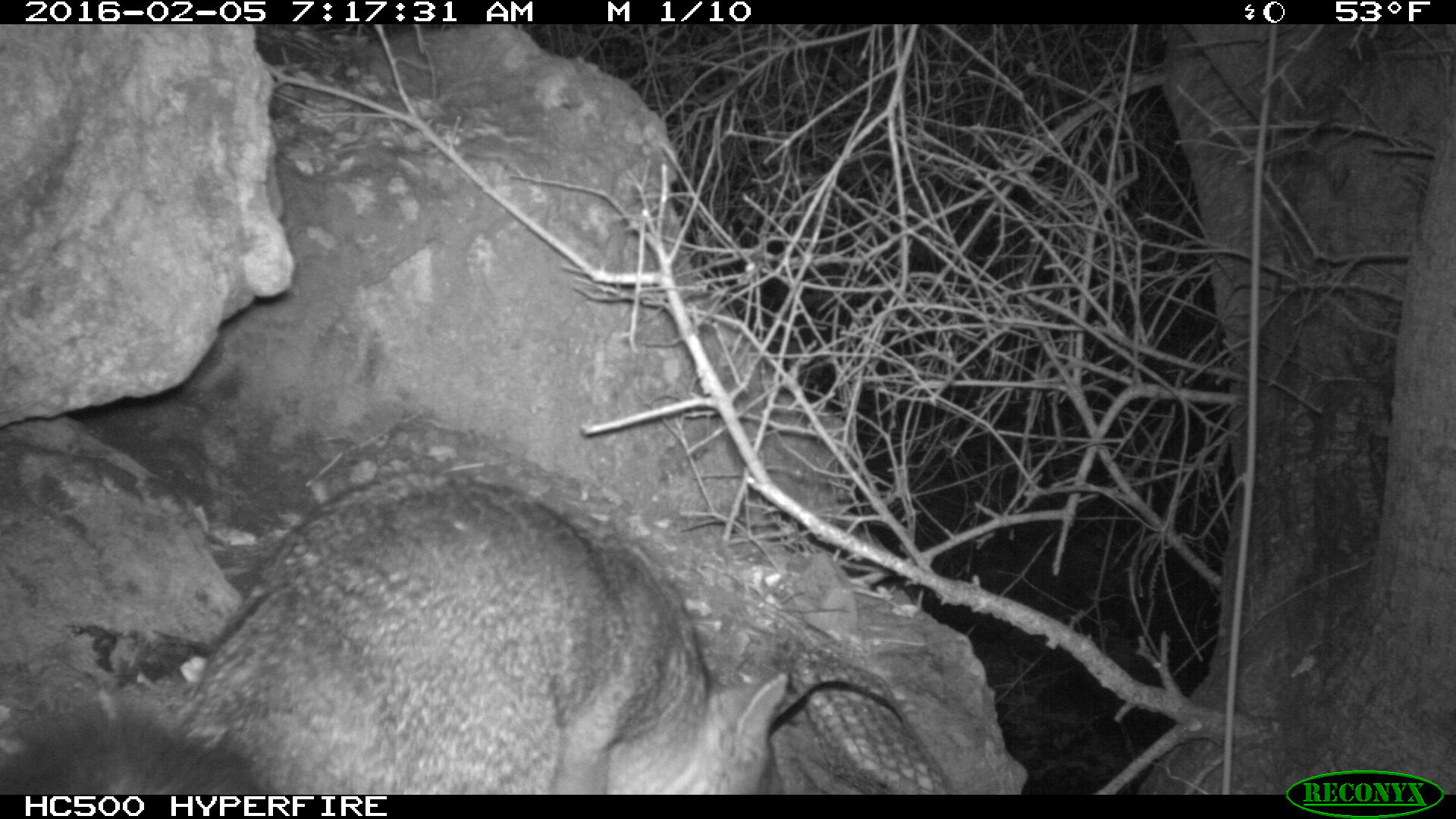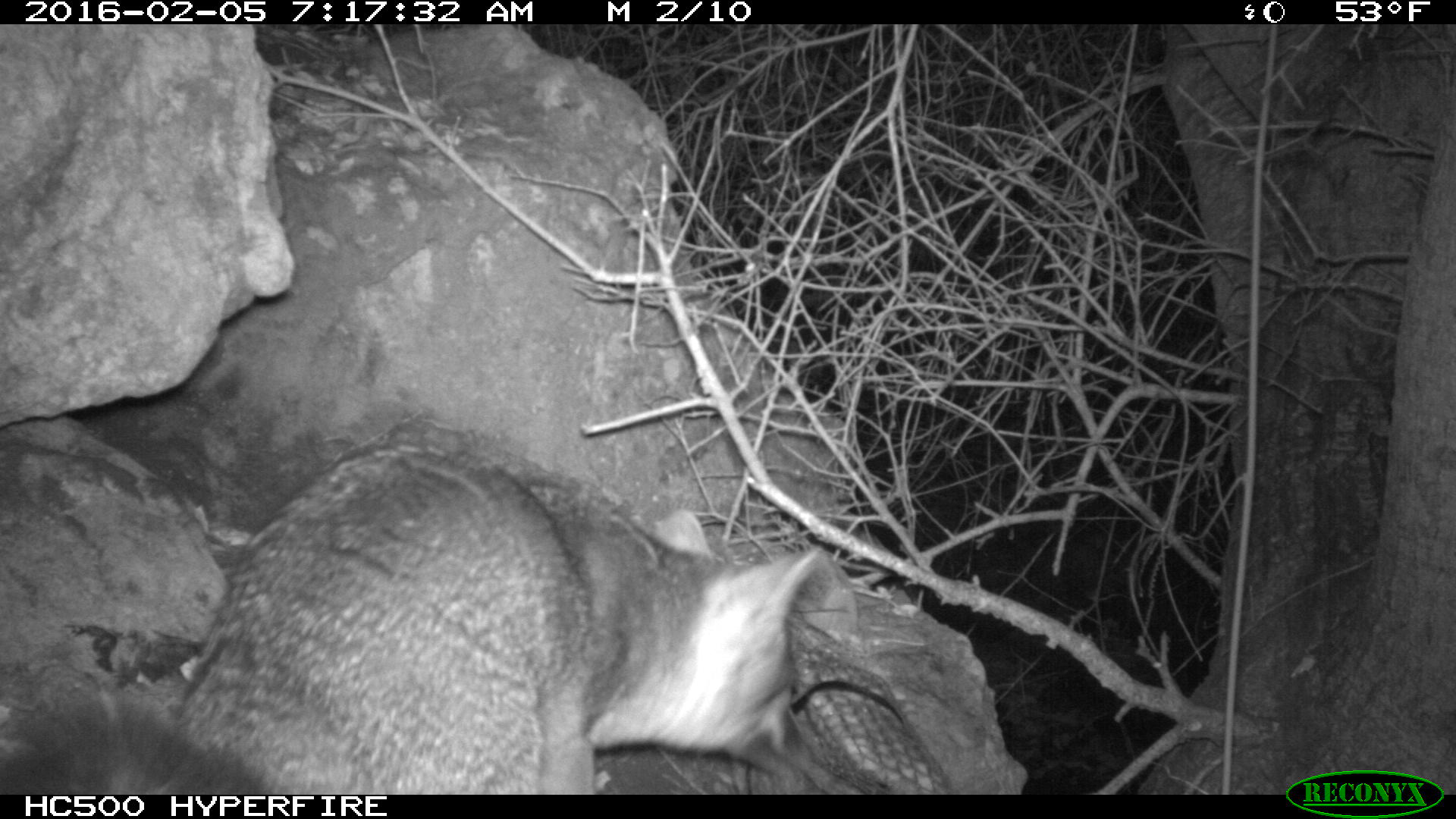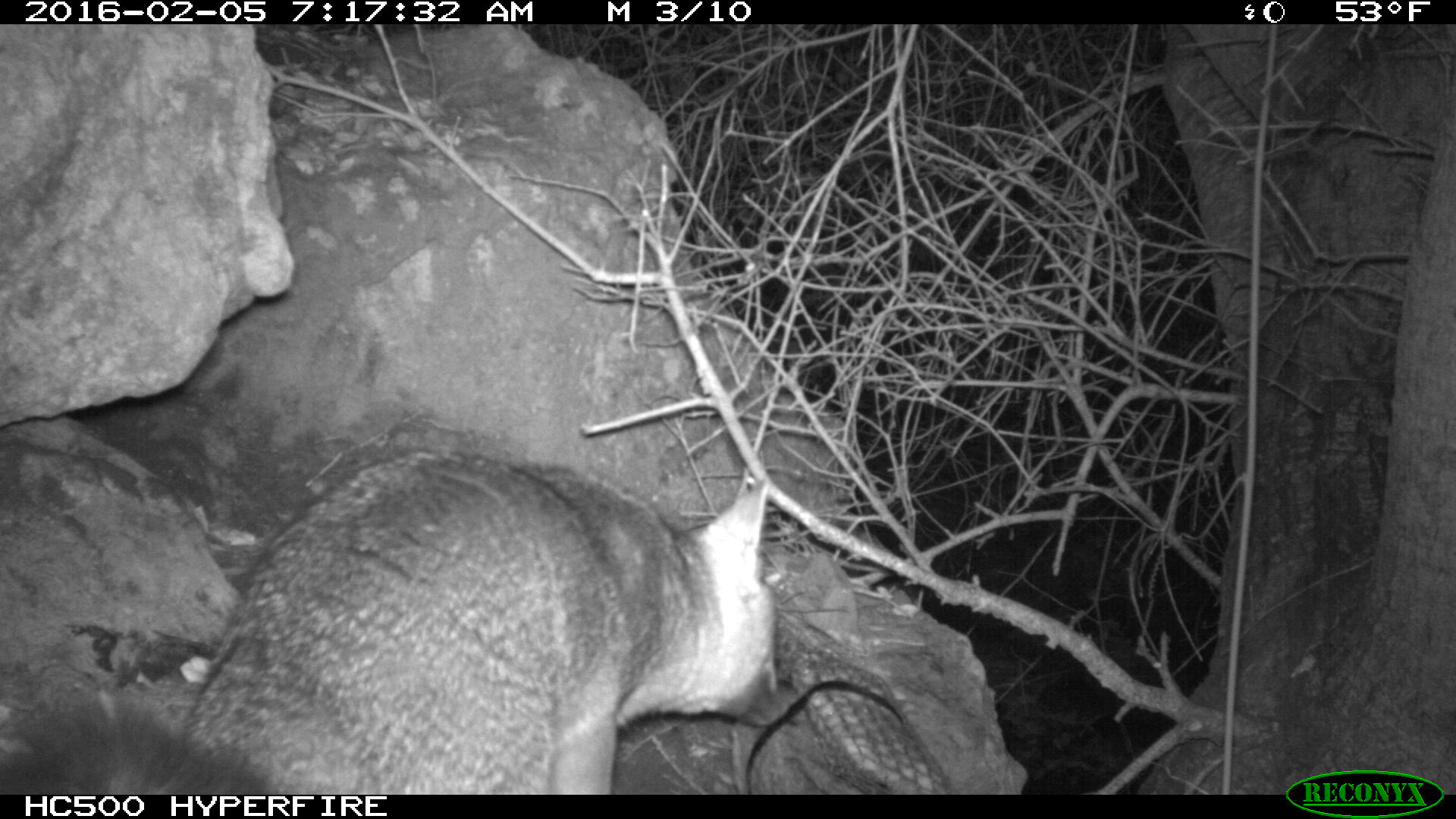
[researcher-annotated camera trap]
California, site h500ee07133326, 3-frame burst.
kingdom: Animalia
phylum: Chordata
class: Mammalia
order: Carnivora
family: Canidae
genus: Urocyon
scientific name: Urocyon littoralis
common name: island fox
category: fox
Fox (island fox) (Urocyon littoralis).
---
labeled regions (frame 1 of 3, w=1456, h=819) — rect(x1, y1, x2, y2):
fox: rect(0, 459, 789, 792)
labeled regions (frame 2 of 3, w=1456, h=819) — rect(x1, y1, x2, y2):
fox: rect(0, 438, 824, 792)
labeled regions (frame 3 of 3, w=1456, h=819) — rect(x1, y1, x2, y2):
fox: rect(0, 450, 795, 792)